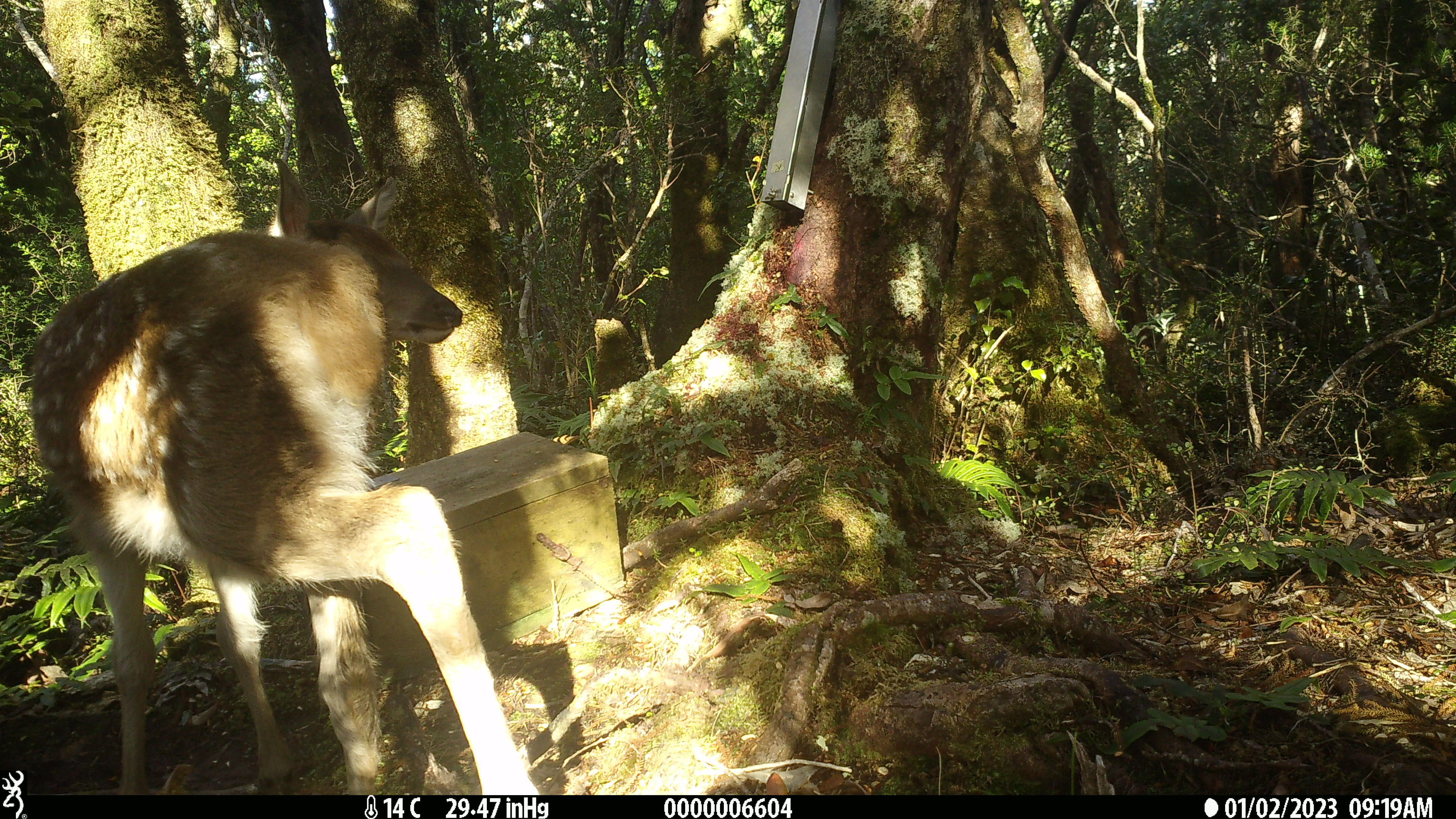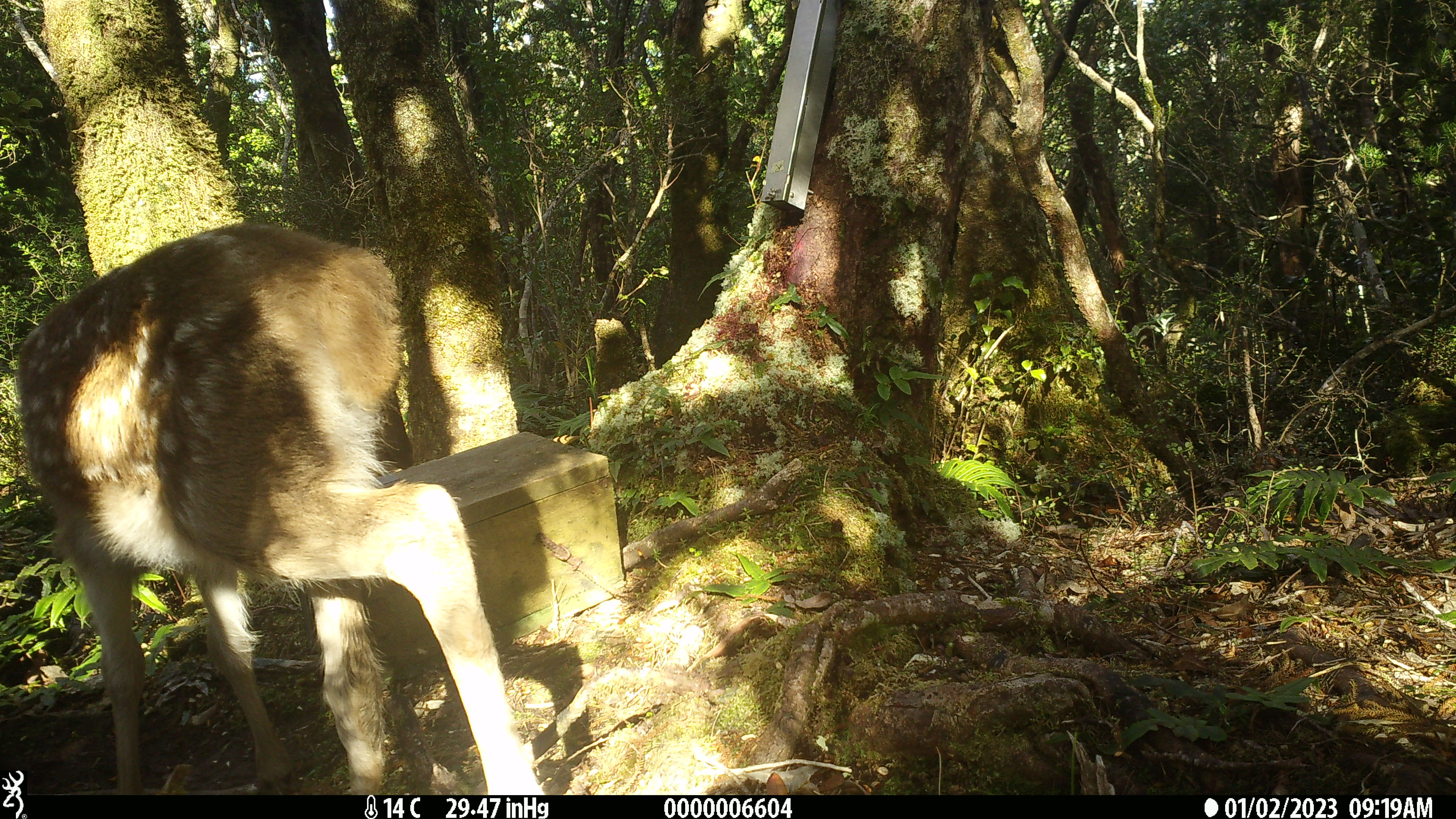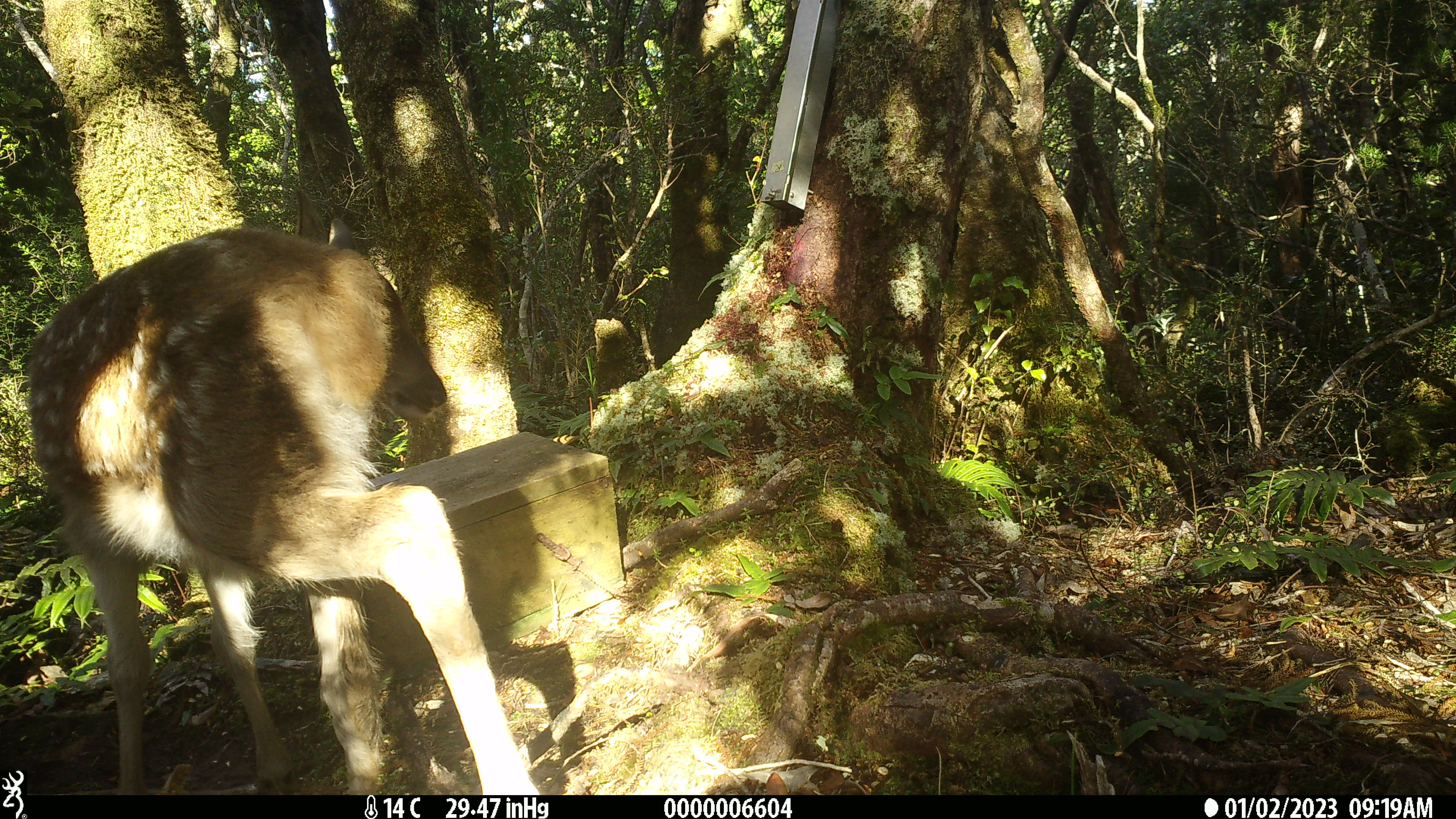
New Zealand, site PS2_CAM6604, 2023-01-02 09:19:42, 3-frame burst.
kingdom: Animalia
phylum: Chordata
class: Mammalia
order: Artiodactyla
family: Cervidae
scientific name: Cervidae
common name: deer